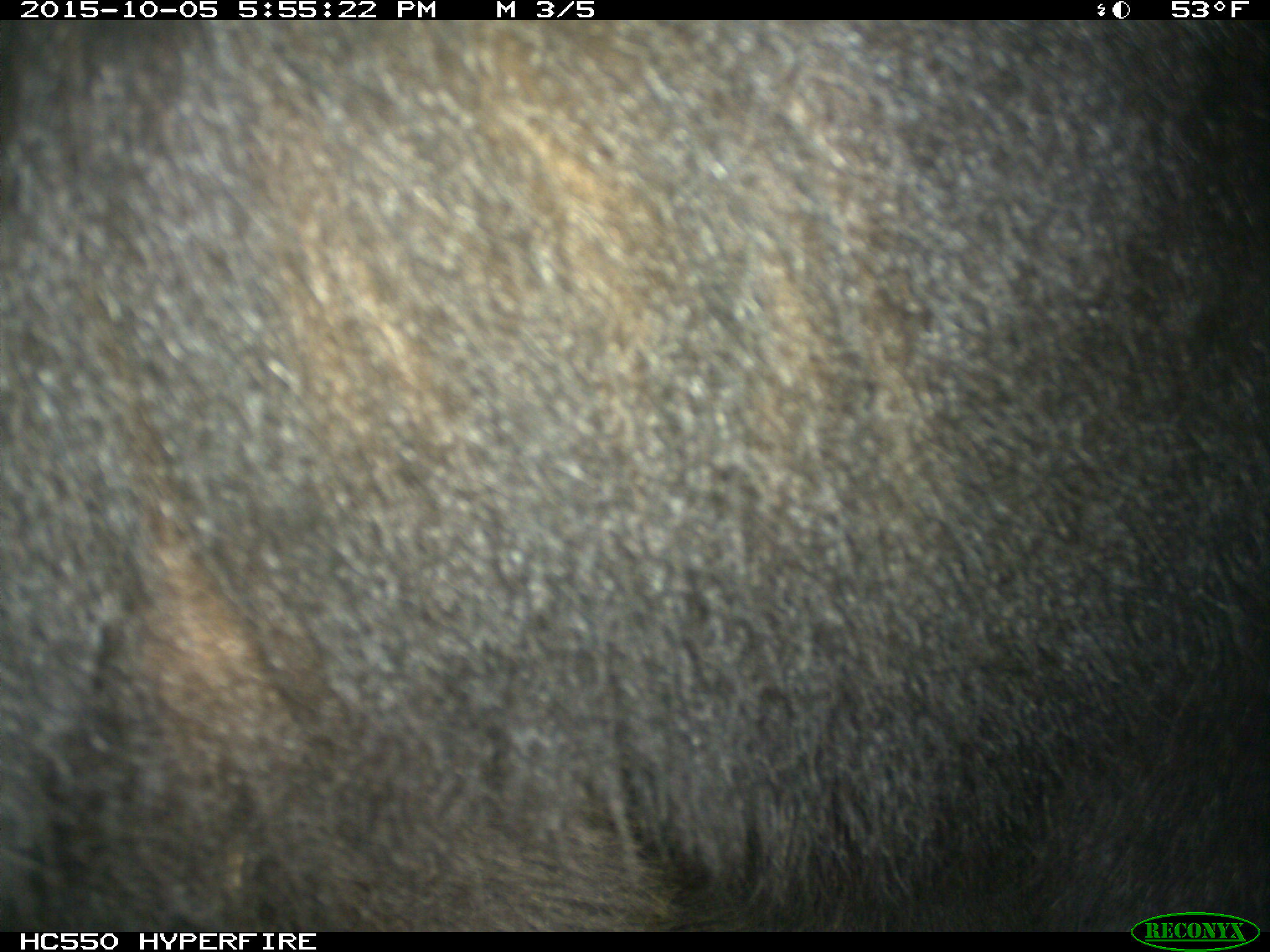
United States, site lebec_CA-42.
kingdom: Animalia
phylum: Chordata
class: Mammalia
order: Carnivora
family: Ursidae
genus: Ursus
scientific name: Ursus americanus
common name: american black bear